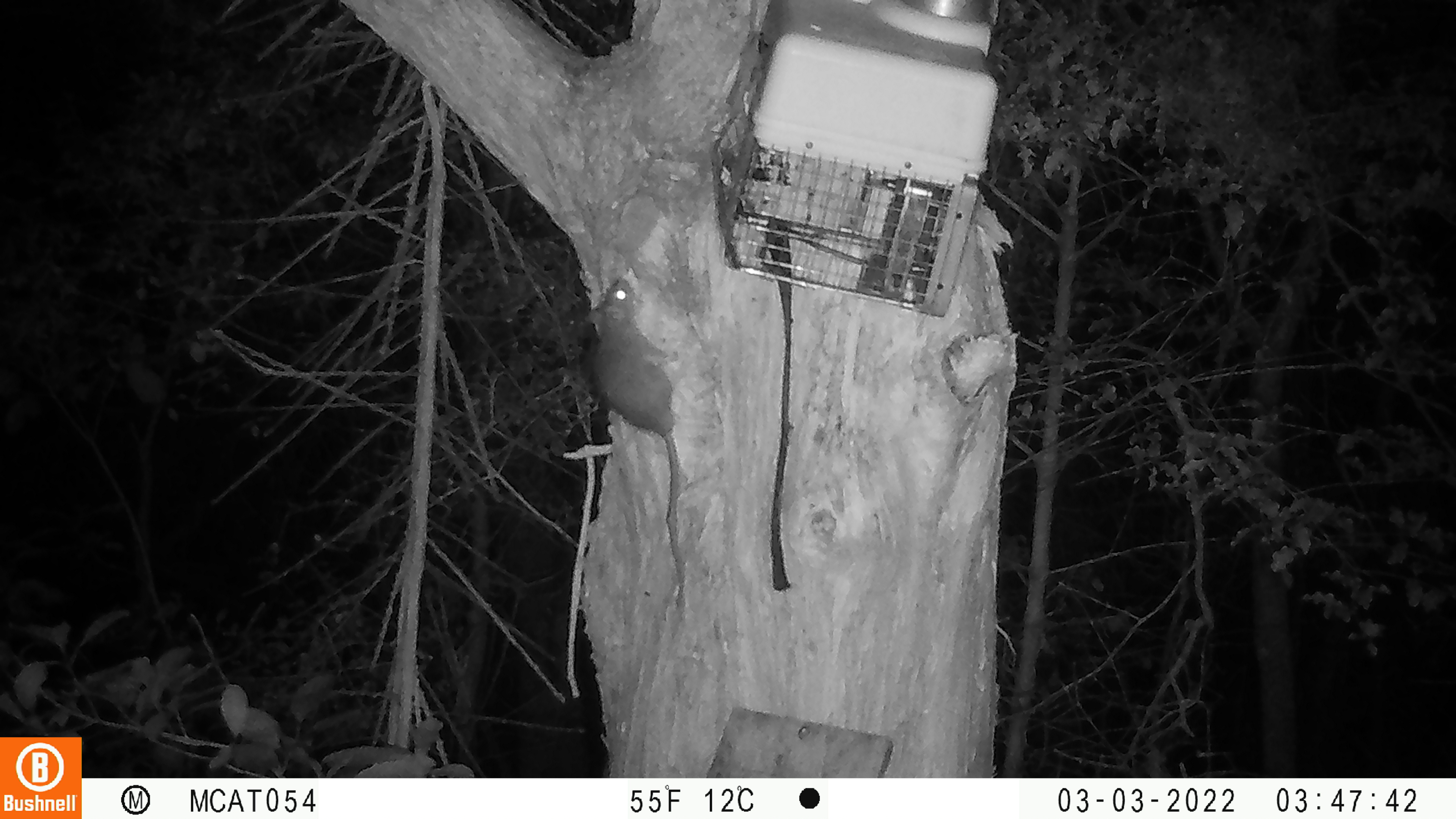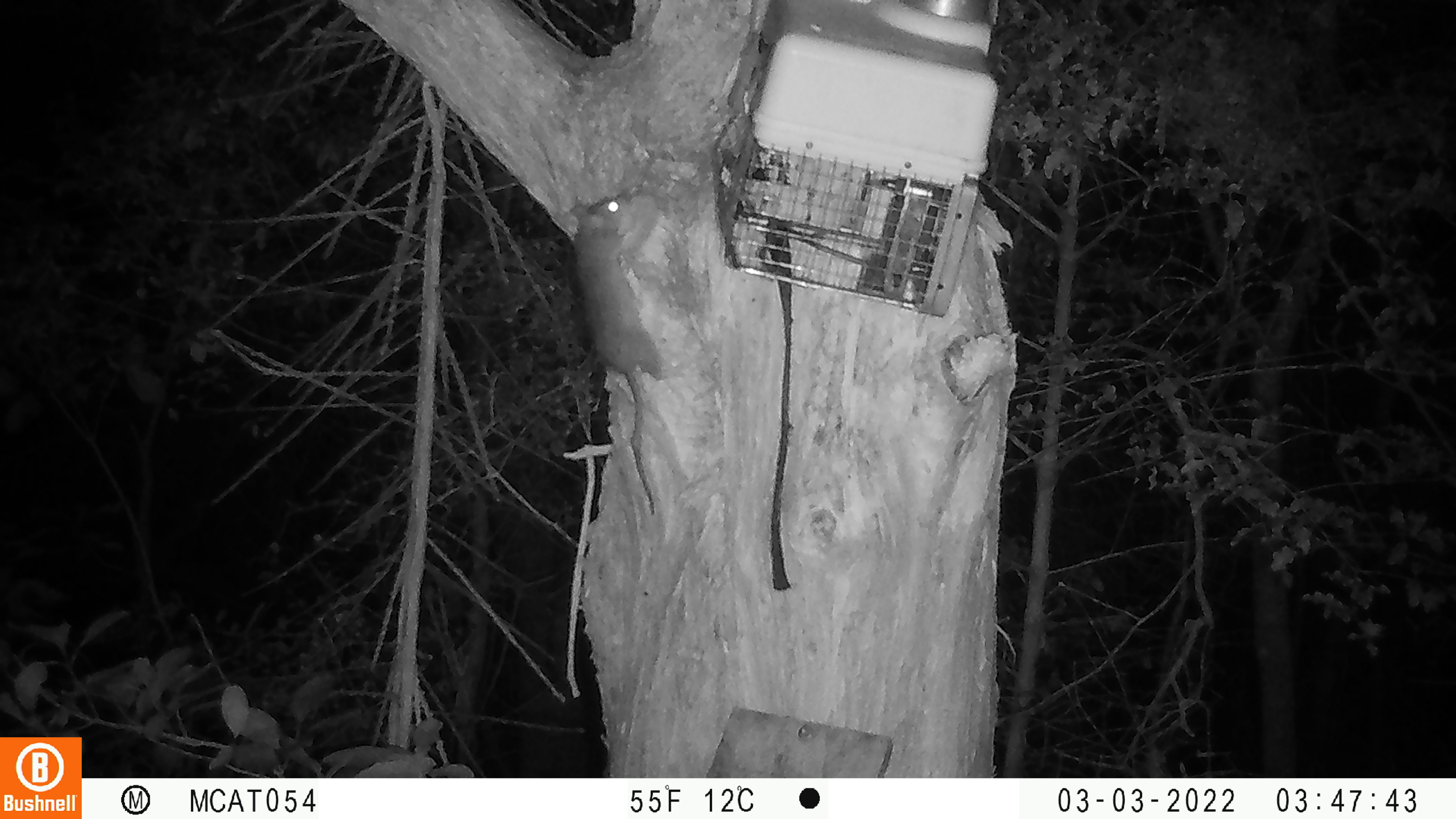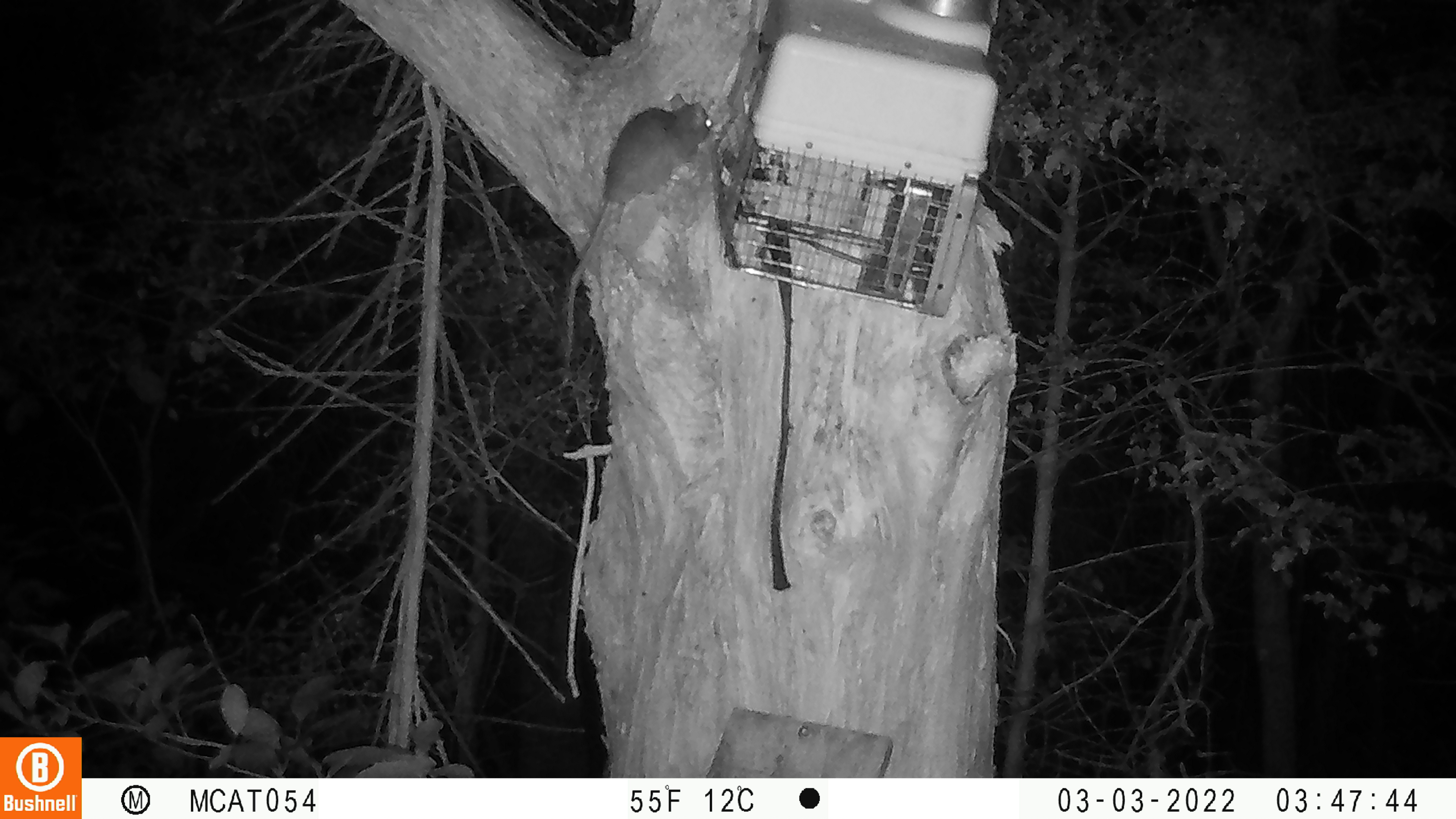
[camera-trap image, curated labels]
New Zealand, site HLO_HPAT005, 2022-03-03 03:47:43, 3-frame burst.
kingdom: Animalia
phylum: Chordata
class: Mammalia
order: Rodentia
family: Muridae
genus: Rattus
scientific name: Rattus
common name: rat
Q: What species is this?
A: Rat (Rattus).